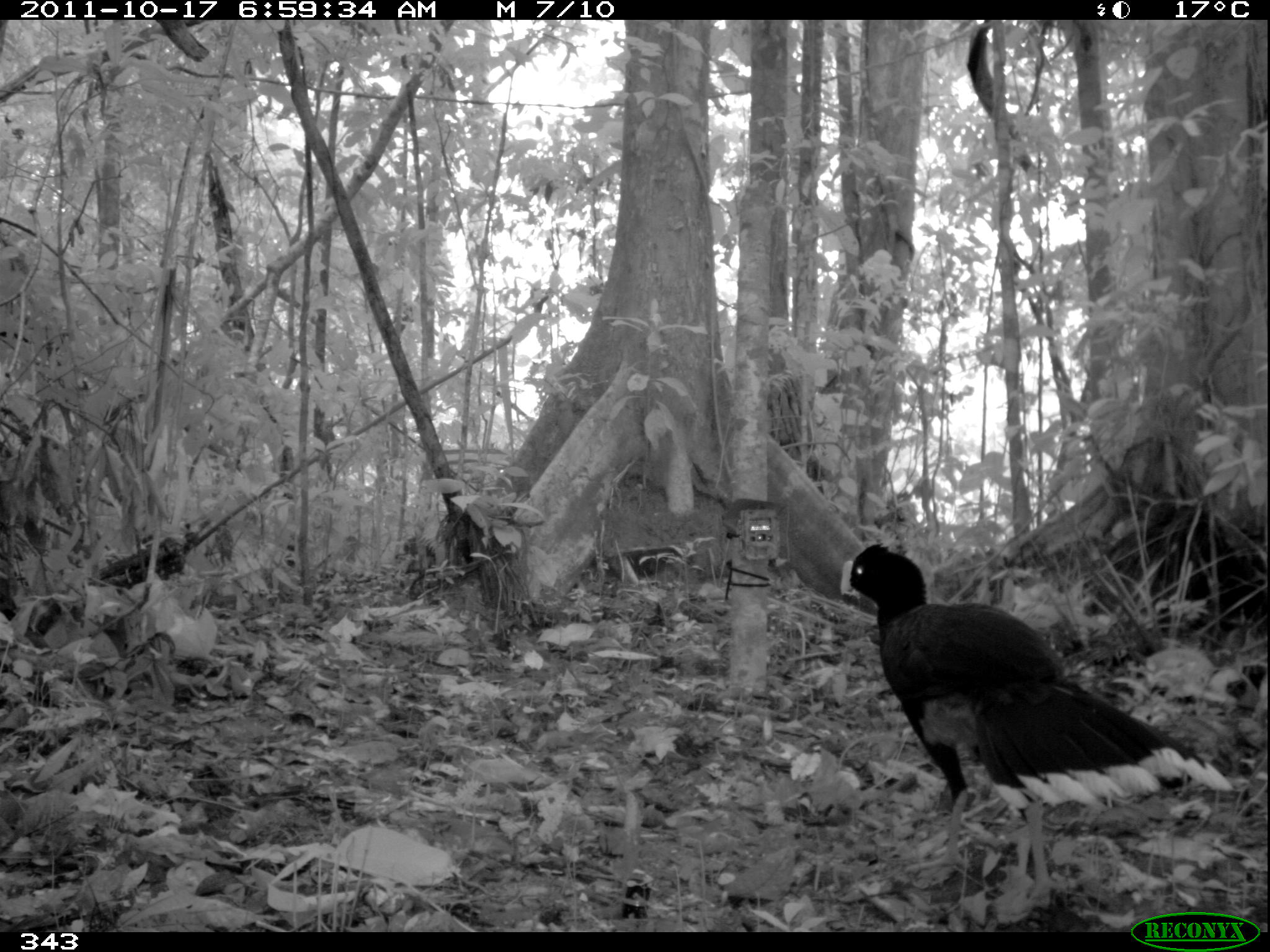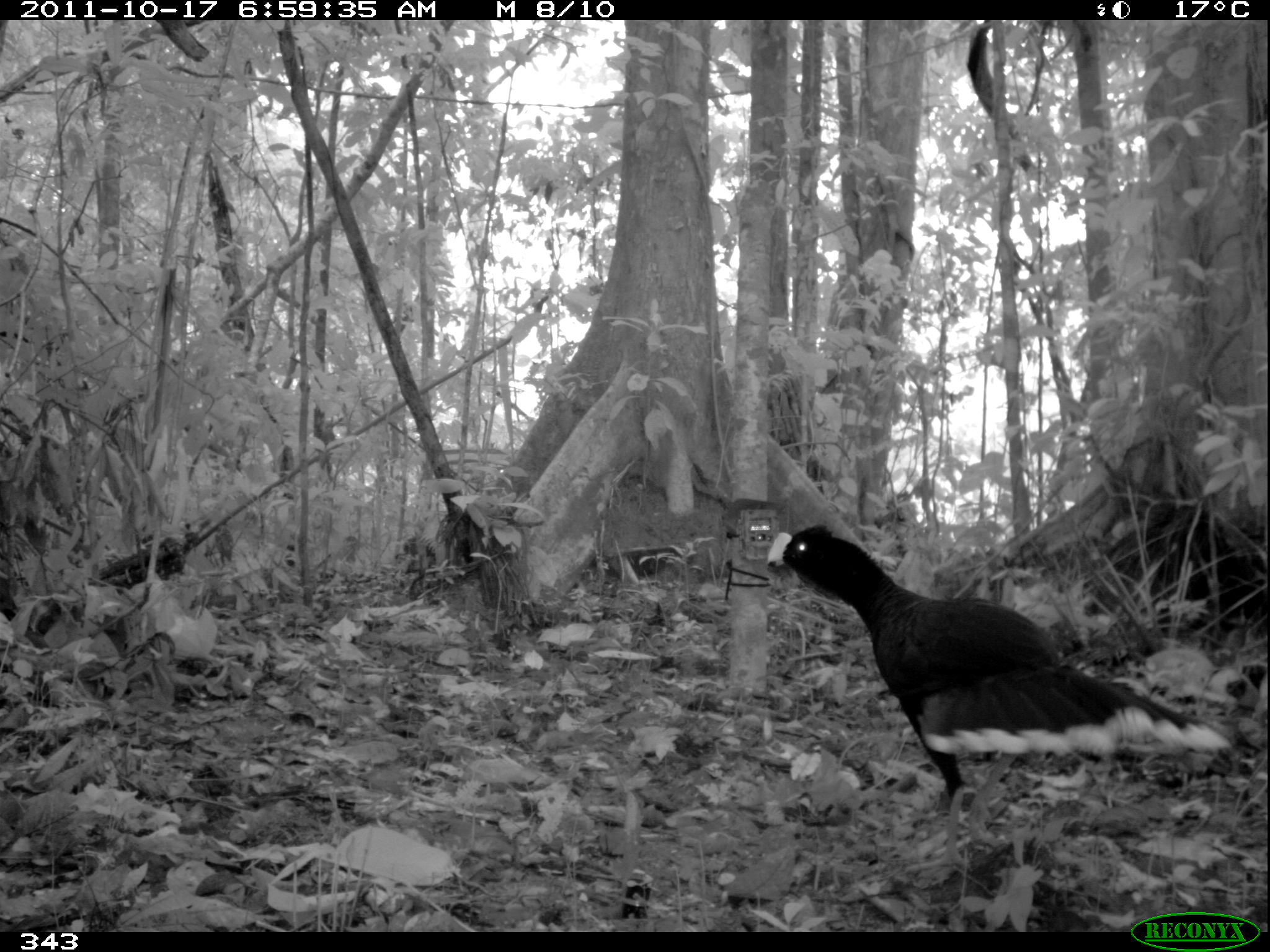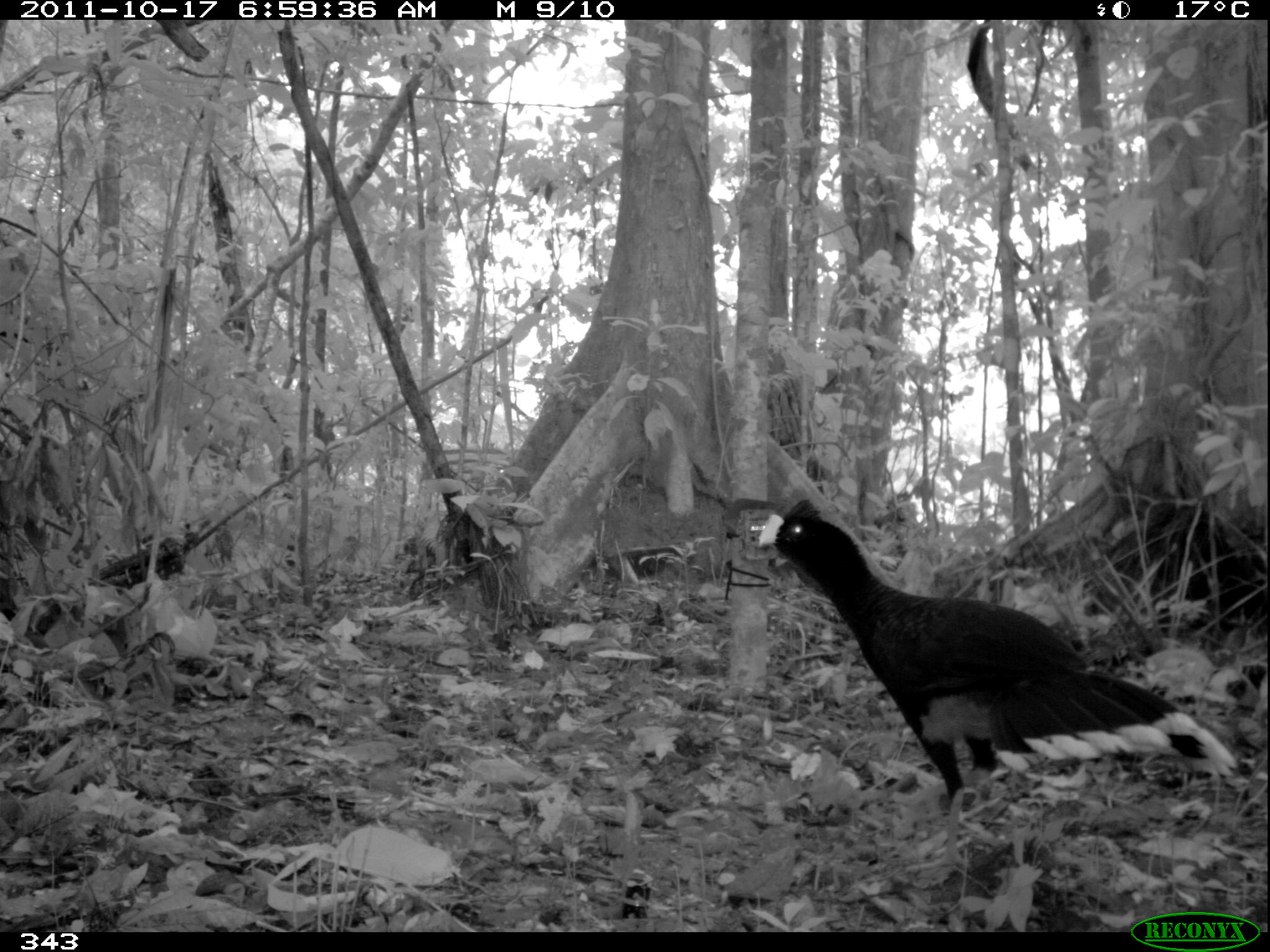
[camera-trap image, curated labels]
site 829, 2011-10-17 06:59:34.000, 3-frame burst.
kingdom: Animalia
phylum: Chordata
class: Aves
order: Galliformes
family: Cracidae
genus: Mitu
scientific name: Mitu tuberosum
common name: razor-billed curassow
Mitu tuberosum (razor-billed curassow).